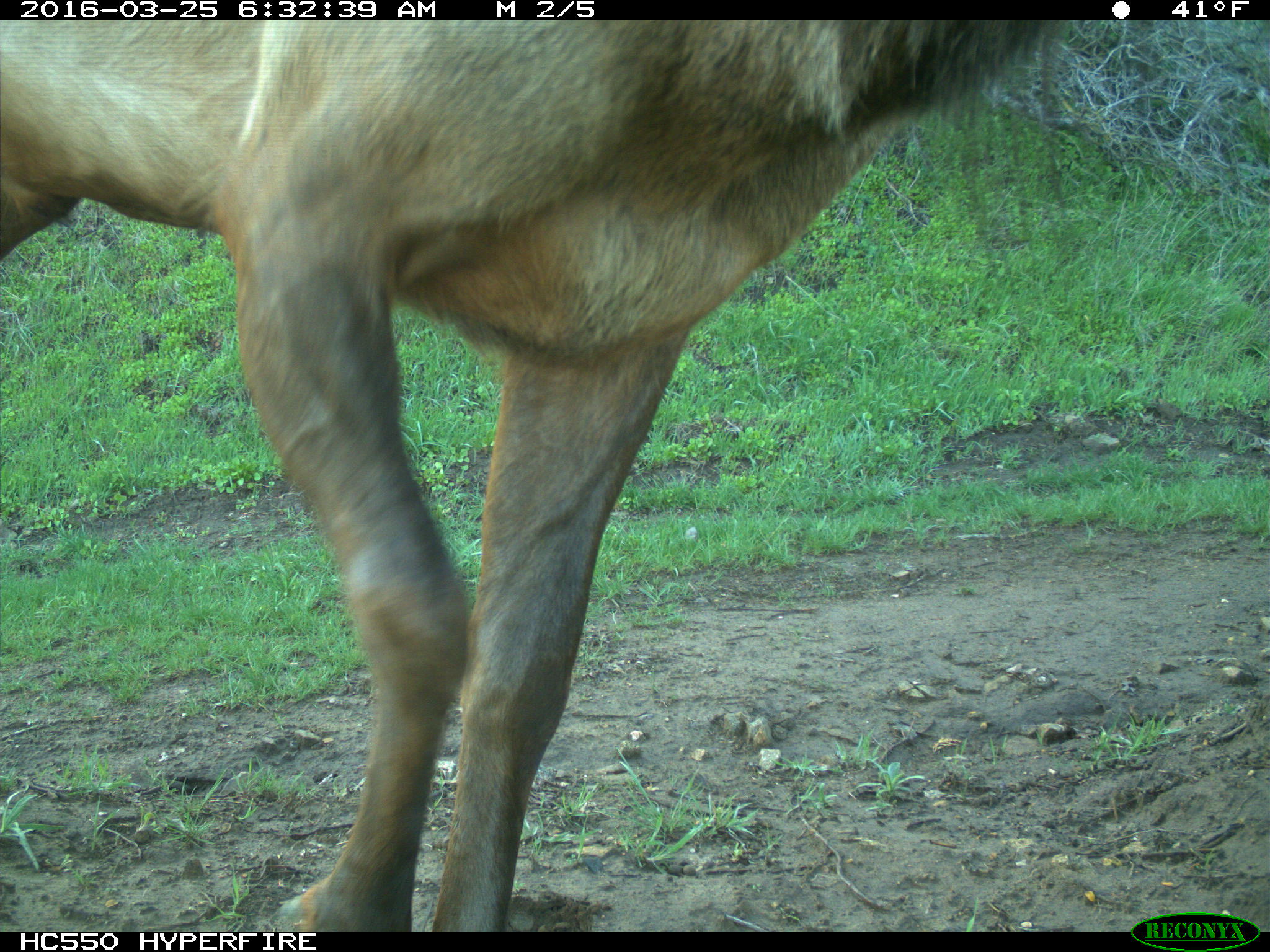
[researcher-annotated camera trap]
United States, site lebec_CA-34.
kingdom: Animalia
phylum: Chordata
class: Mammalia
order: Artiodactyla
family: Cervidae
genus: Cervus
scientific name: Cervus canadensis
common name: elk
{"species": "Cervus canadensis (elk)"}